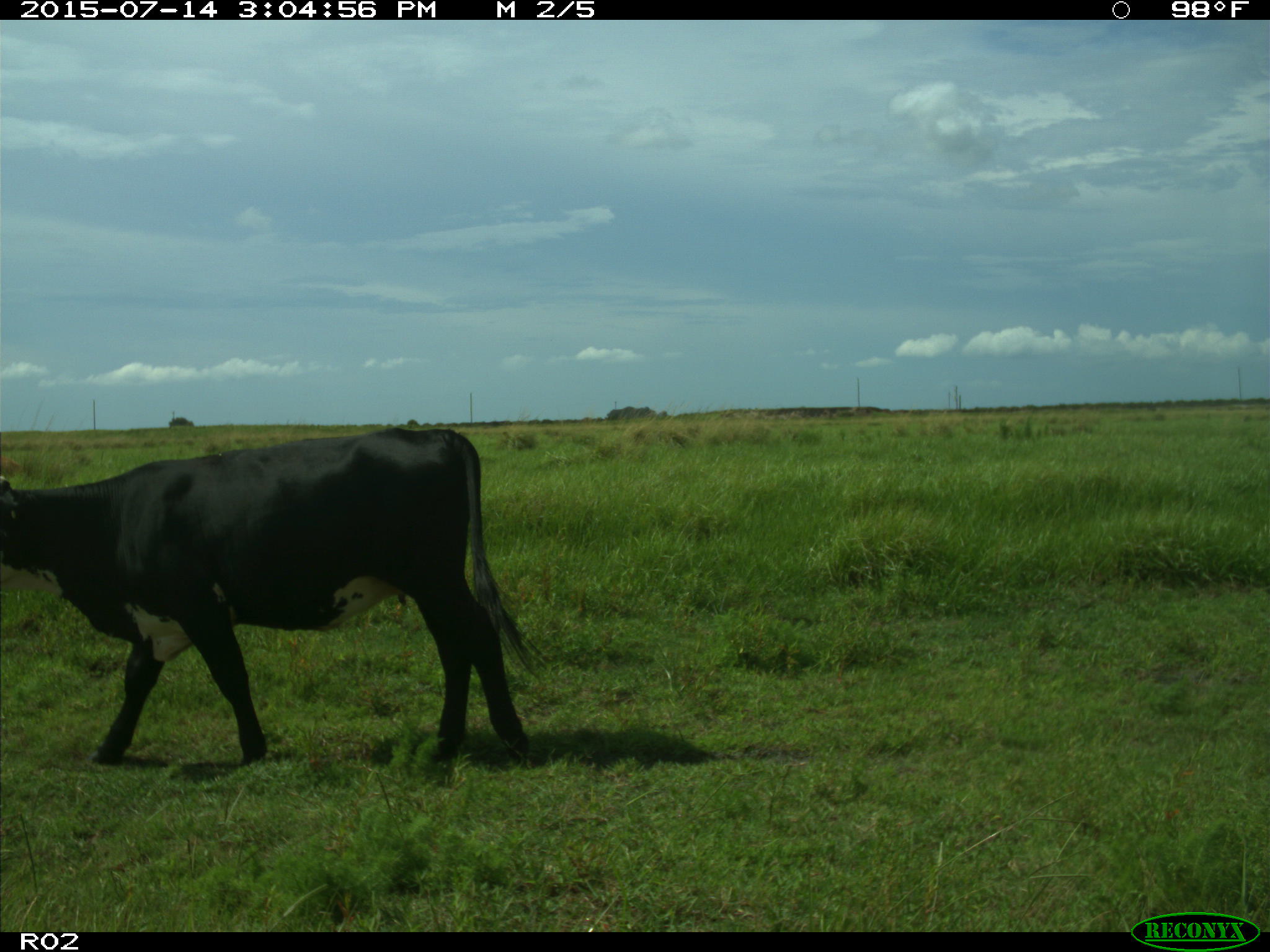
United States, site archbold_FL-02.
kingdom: Animalia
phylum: Chordata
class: Mammalia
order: Artiodactyla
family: Bovidae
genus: Bos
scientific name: Bos taurus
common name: domestic cow